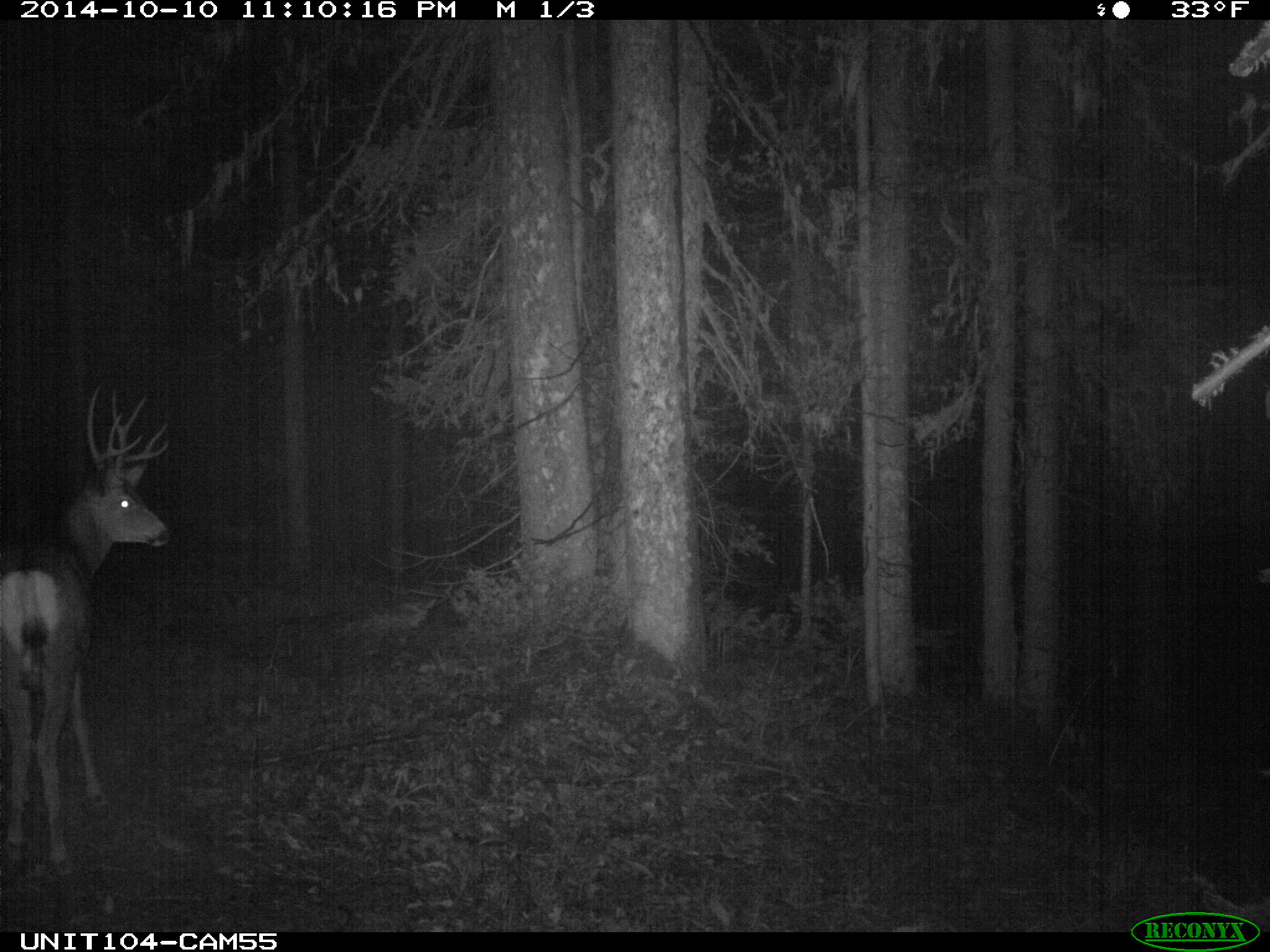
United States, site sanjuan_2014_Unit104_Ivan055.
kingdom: Animalia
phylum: Chordata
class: Mammalia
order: Artiodactyla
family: Cervidae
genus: Odocoileus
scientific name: Odocoileus hemionus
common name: mule deer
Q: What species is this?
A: Odocoileus hemionus (mule deer).